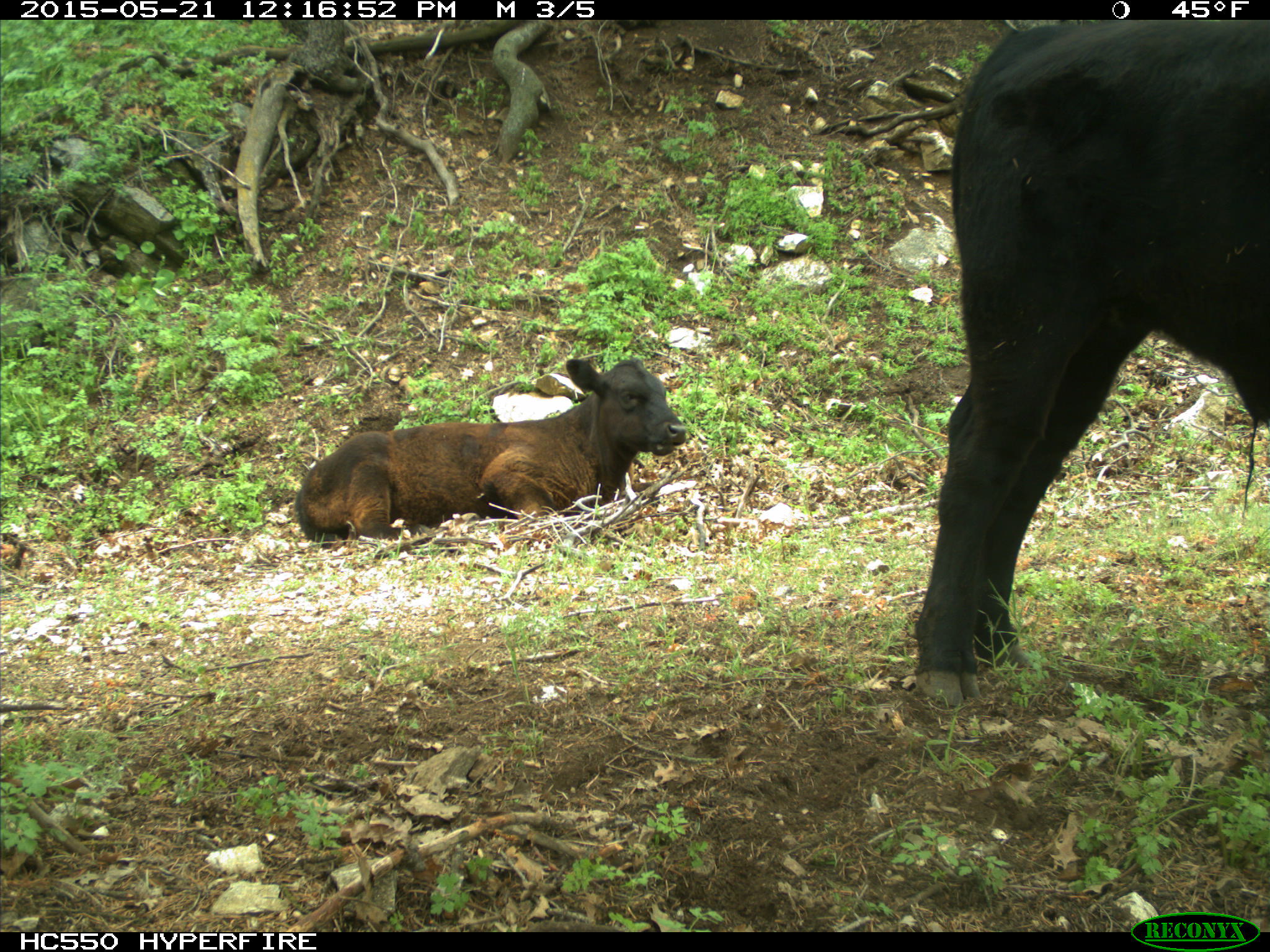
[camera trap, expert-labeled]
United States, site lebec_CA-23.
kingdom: Animalia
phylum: Chordata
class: Mammalia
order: Artiodactyla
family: Bovidae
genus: Bos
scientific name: Bos taurus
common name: domestic cow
Bos taurus (domestic cow).